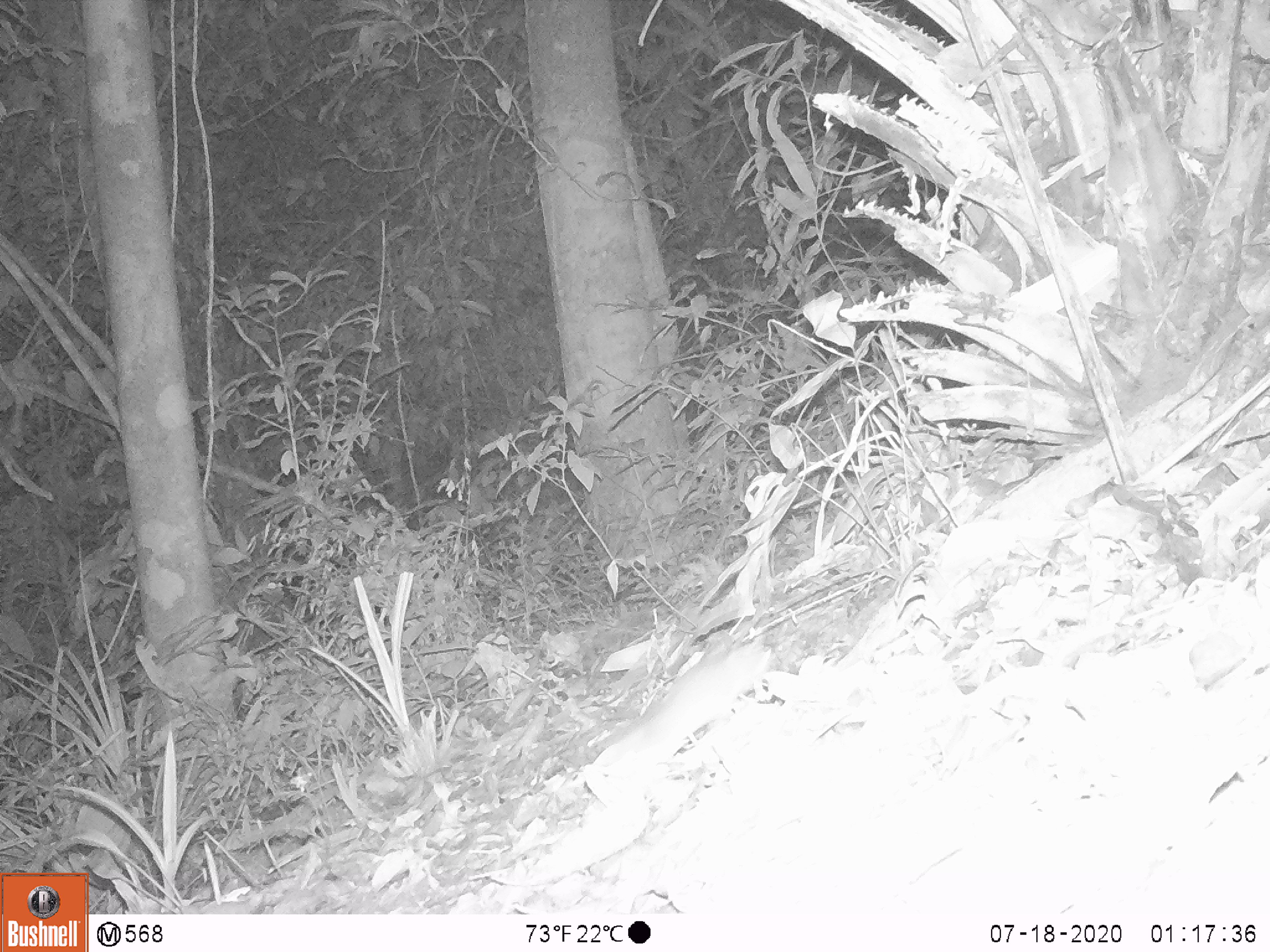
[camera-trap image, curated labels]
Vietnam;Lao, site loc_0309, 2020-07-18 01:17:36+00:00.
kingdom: Animalia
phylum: Chordata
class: Mammalia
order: Rodentia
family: Muridae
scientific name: Muridae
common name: old-world mice and rats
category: unidentified murid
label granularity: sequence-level